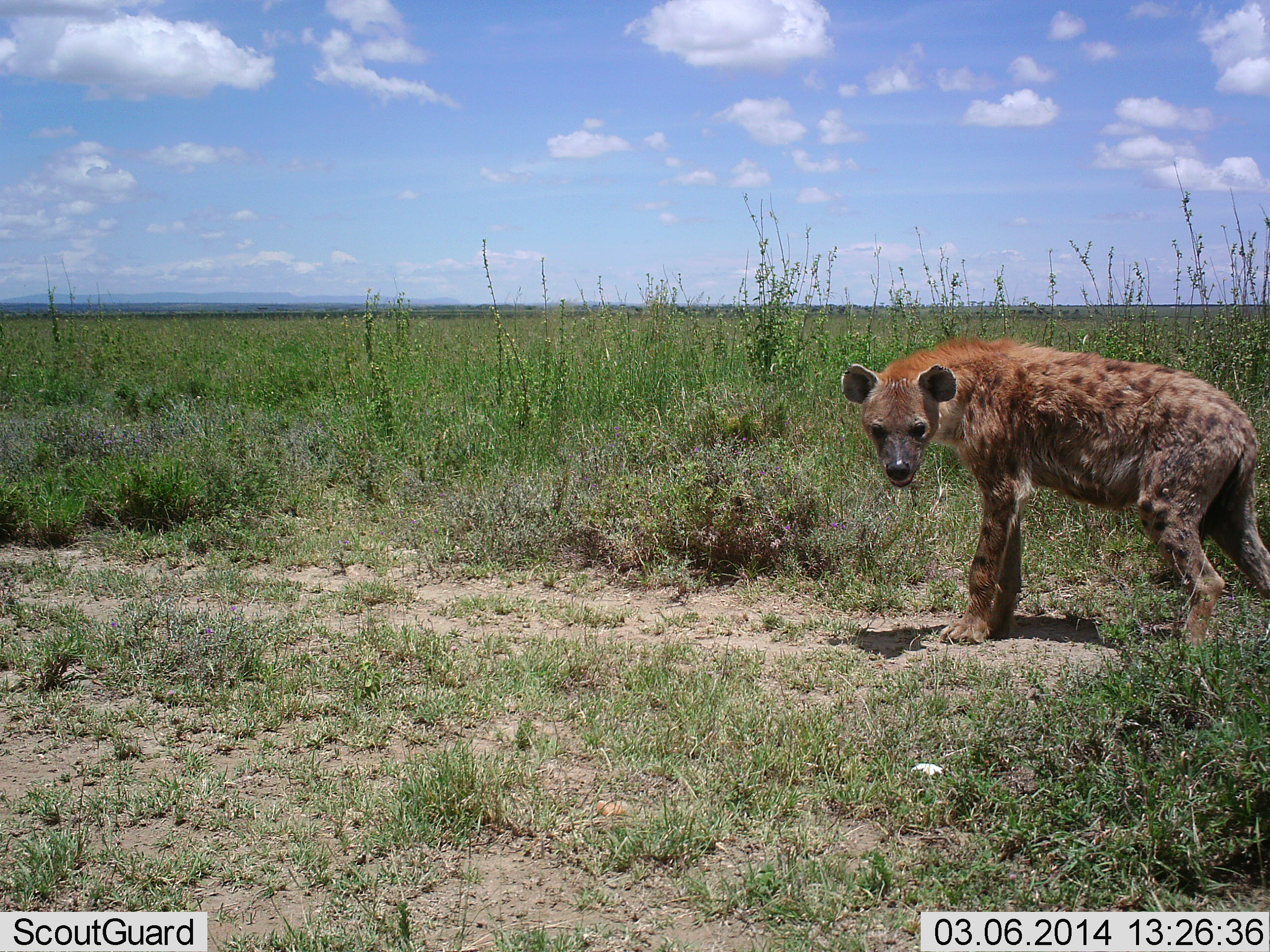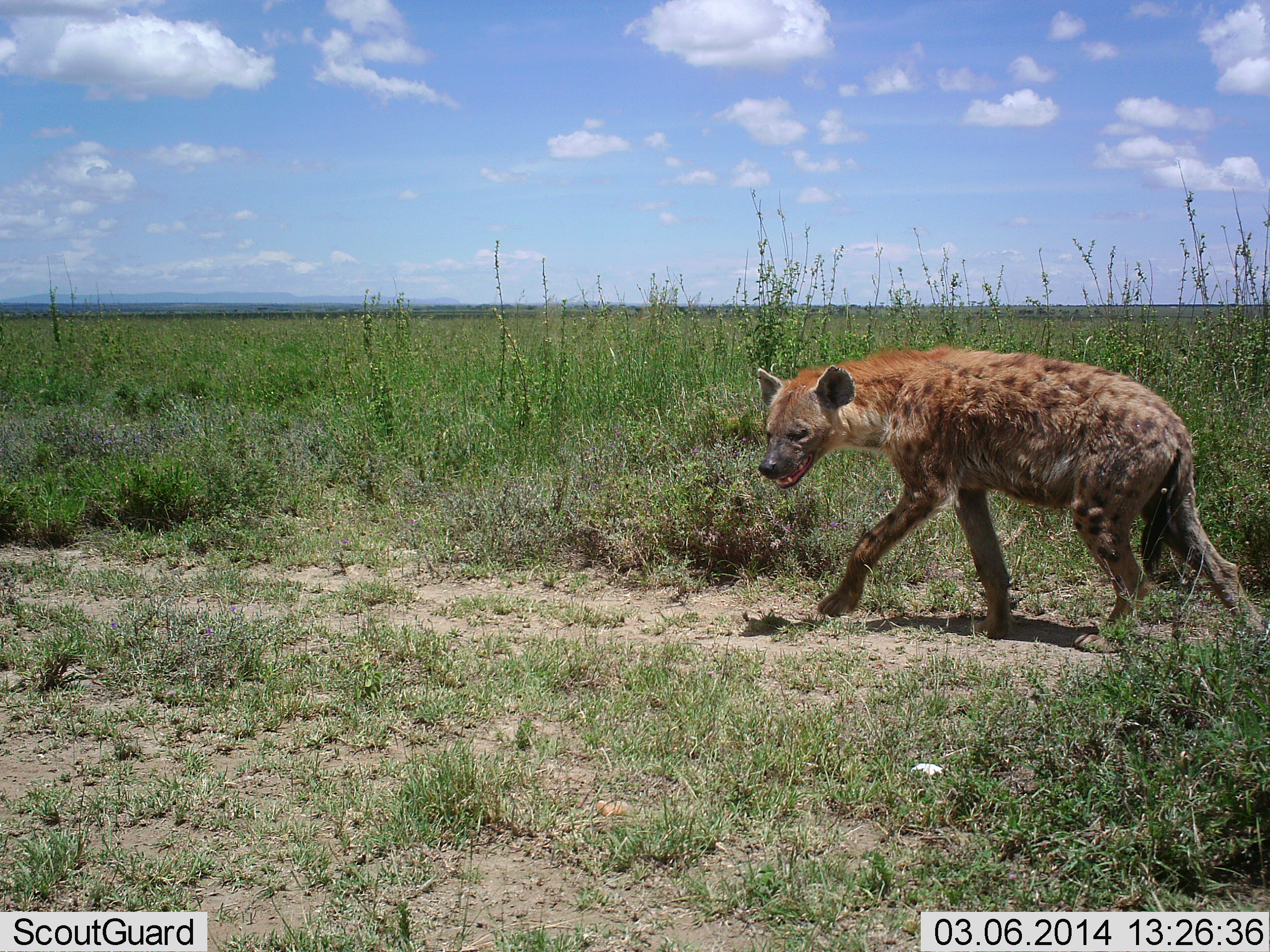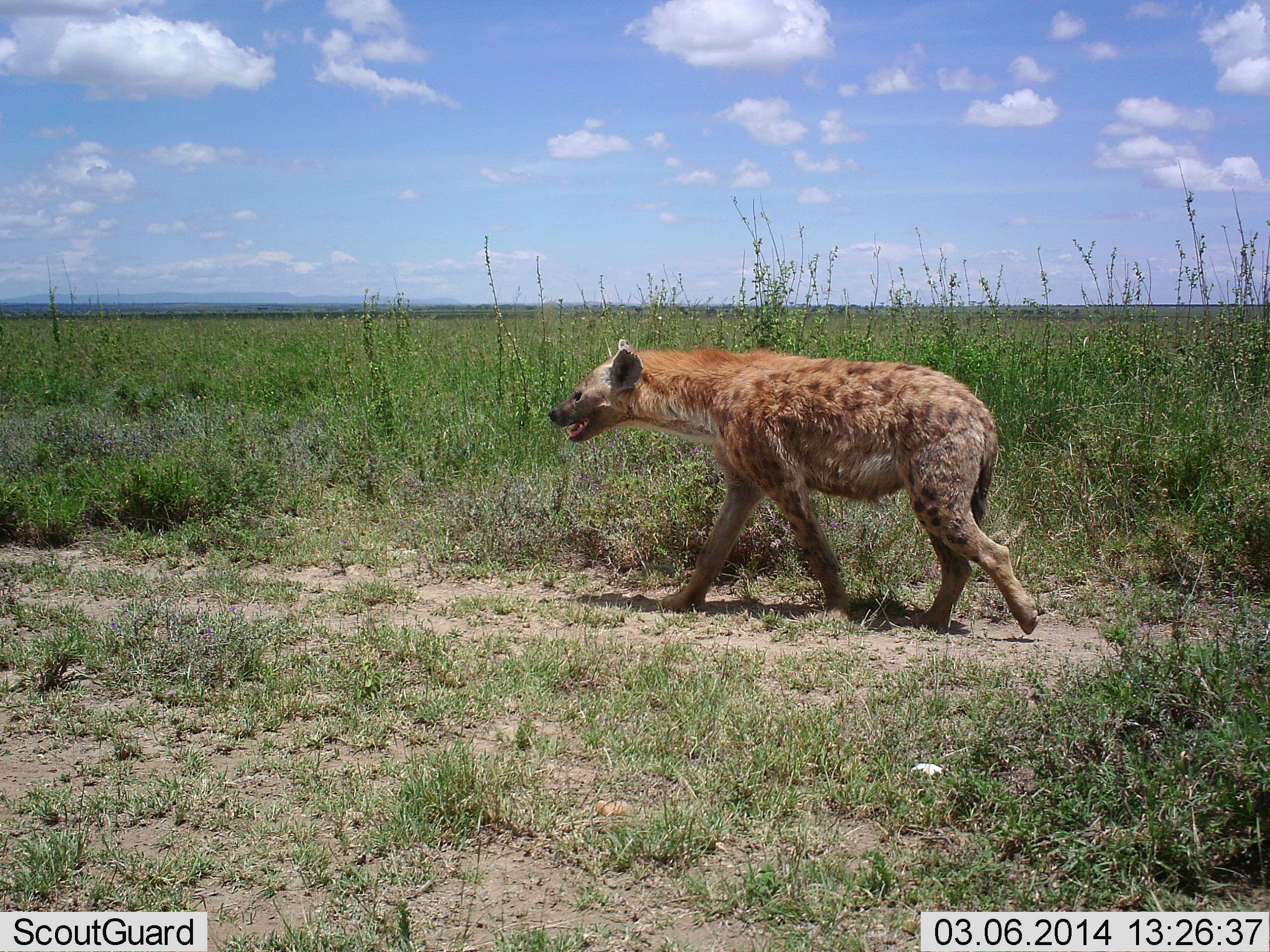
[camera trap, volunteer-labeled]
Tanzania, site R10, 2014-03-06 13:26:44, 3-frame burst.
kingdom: Animalia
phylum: Chordata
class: Mammalia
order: Carnivora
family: Hyaenidae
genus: Crocuta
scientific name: Crocuta crocuta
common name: spotted hyena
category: hyenaspotted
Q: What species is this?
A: Hyenaspotted (spotted hyena) (Crocuta crocuta).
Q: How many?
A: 1.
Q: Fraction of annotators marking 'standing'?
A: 0%.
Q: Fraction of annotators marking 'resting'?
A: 0%.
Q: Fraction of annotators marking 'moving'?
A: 100%.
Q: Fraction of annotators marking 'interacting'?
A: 0%.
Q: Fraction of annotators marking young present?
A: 0%.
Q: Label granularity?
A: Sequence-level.